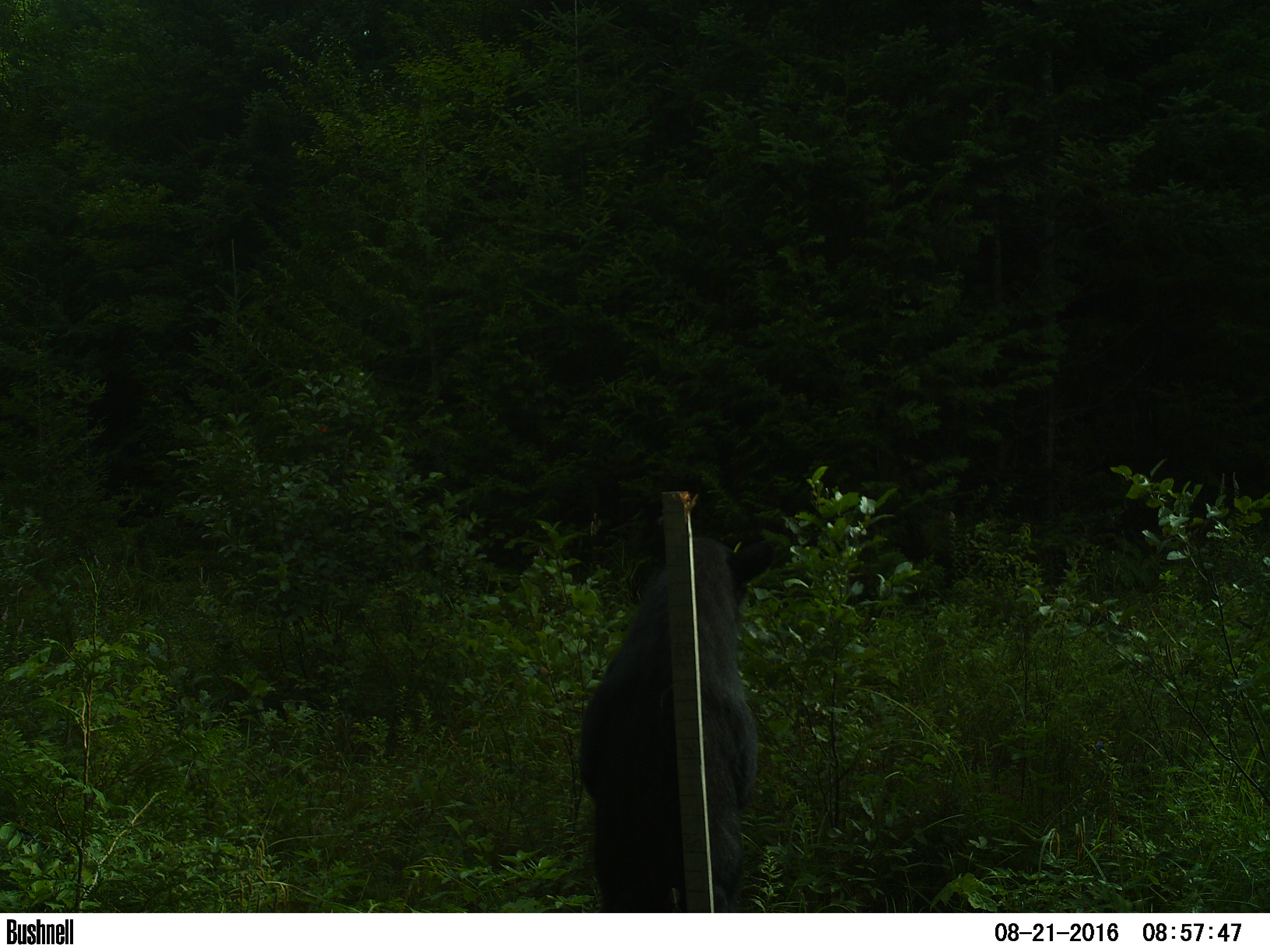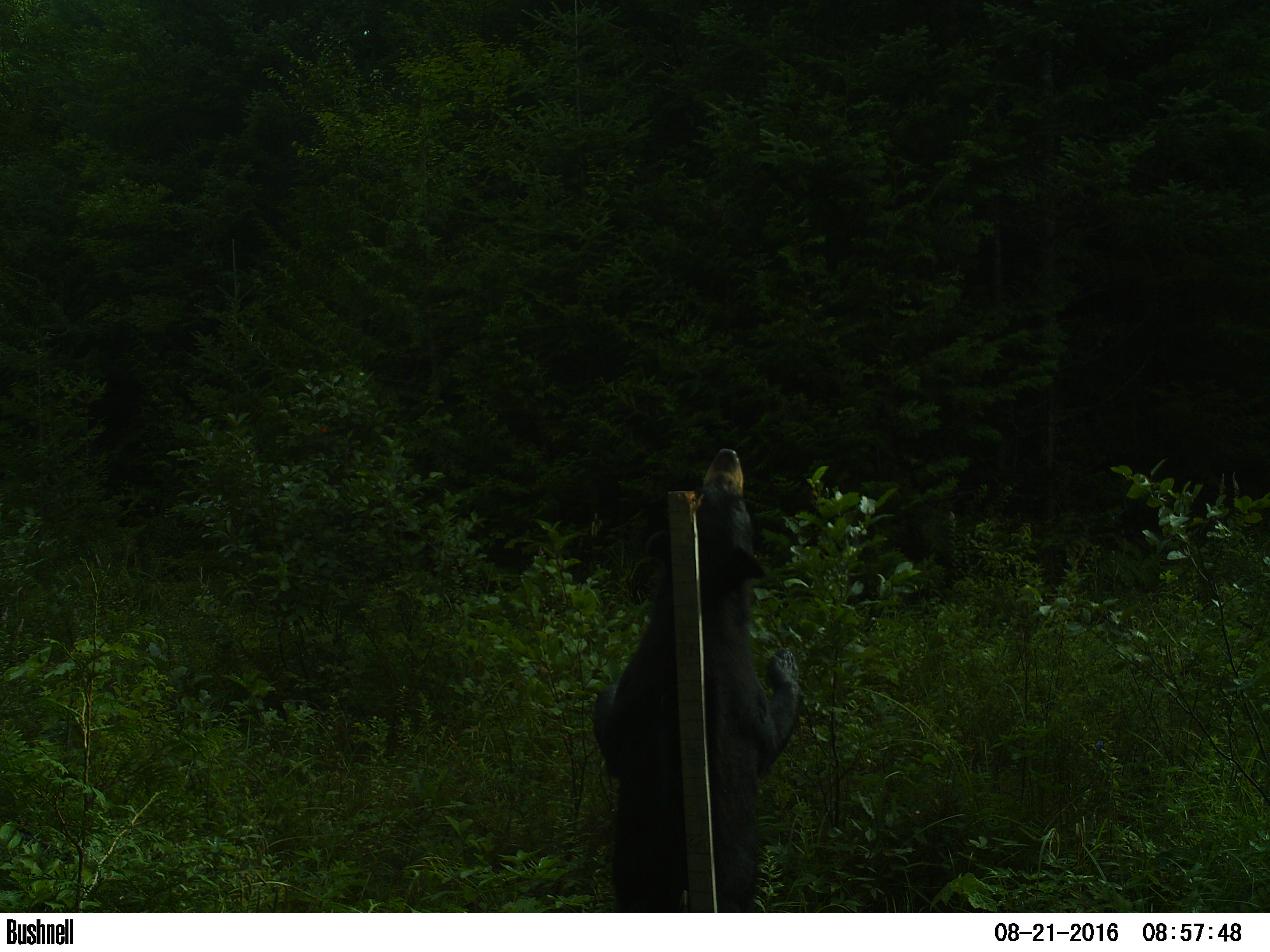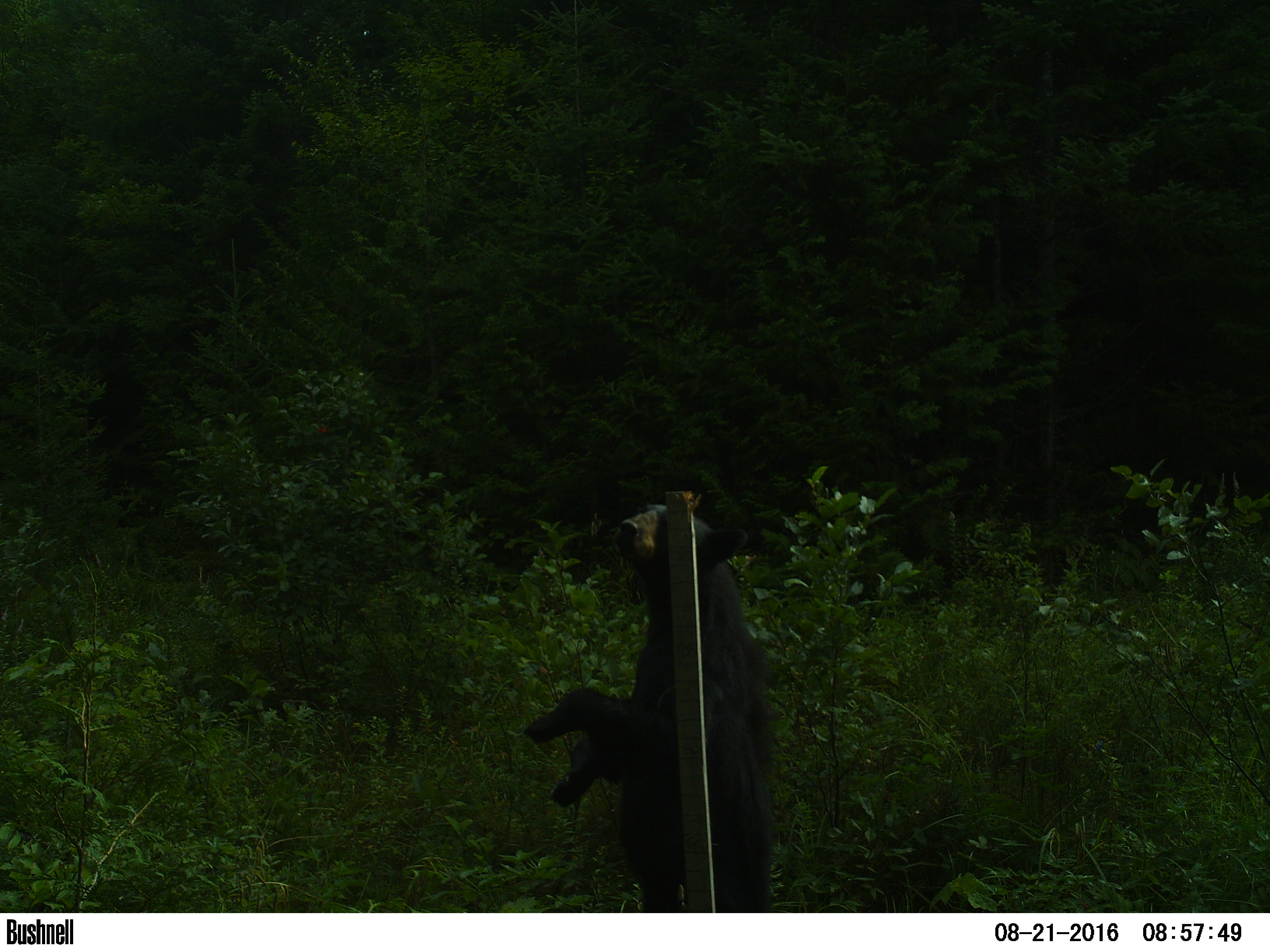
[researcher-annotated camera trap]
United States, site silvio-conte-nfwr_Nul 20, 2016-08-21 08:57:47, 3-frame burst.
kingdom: Animalia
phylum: Chordata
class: Mammalia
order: Carnivora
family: Ursidae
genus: Ursus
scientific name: Ursus americanus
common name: black bear